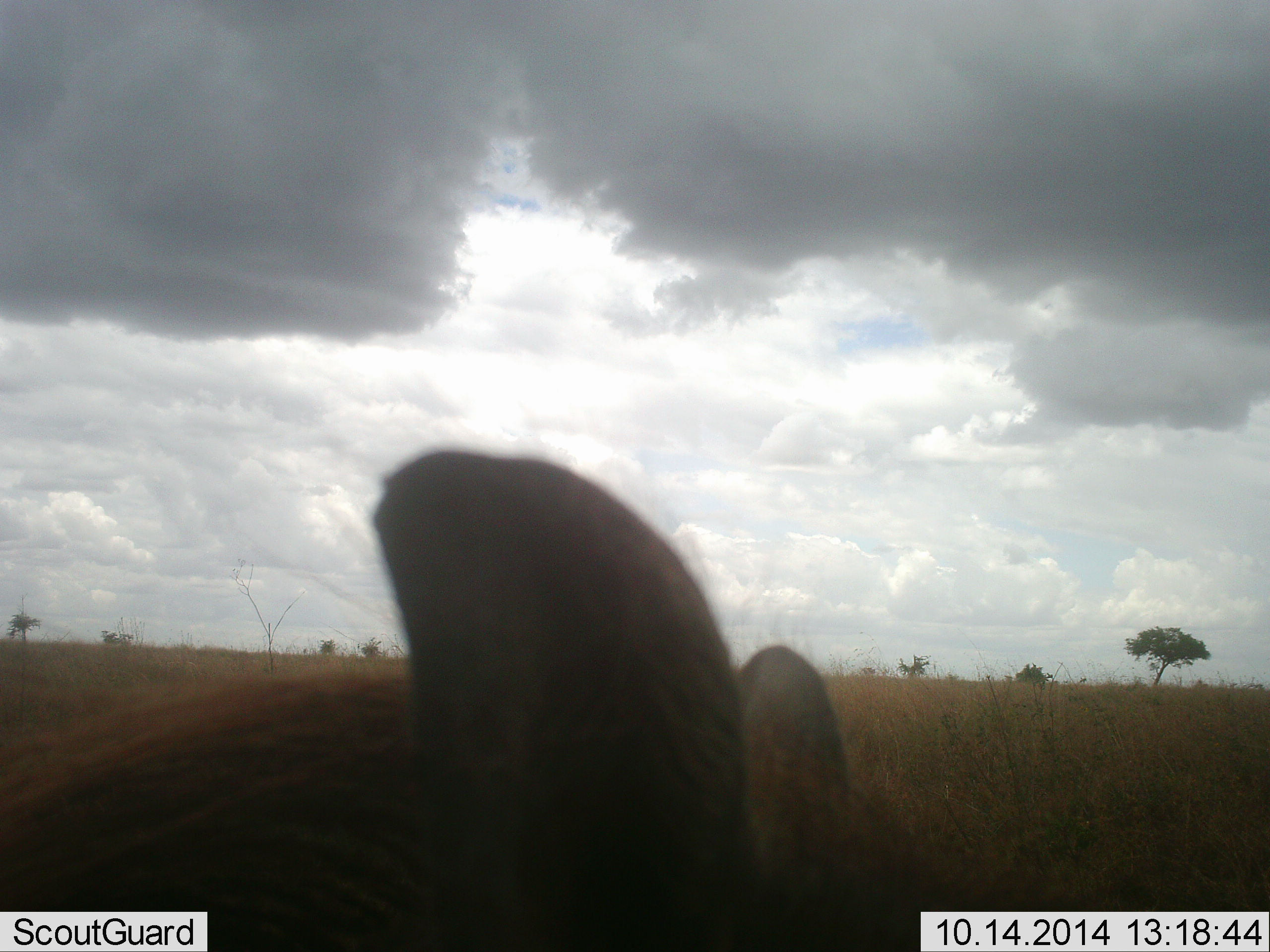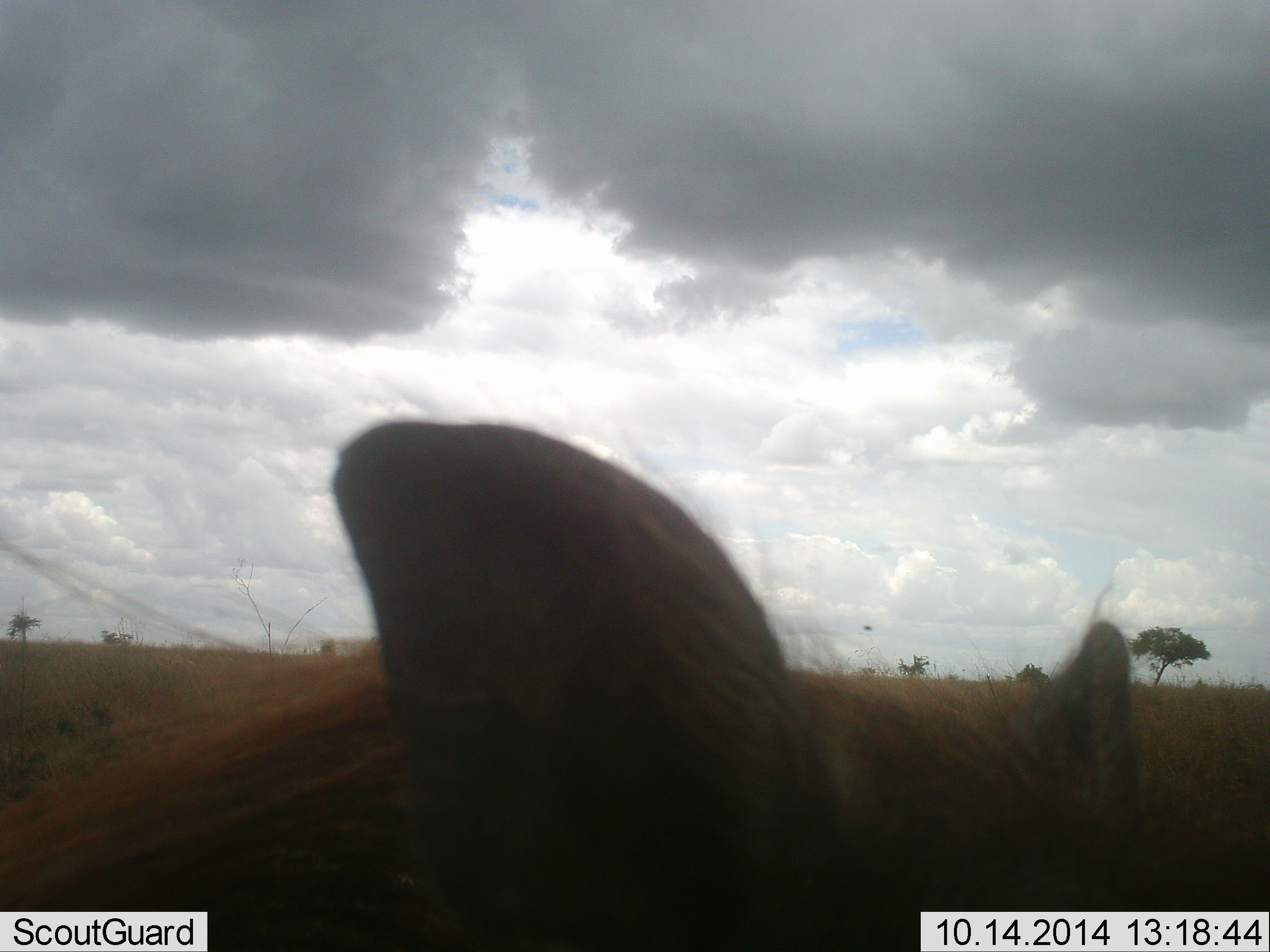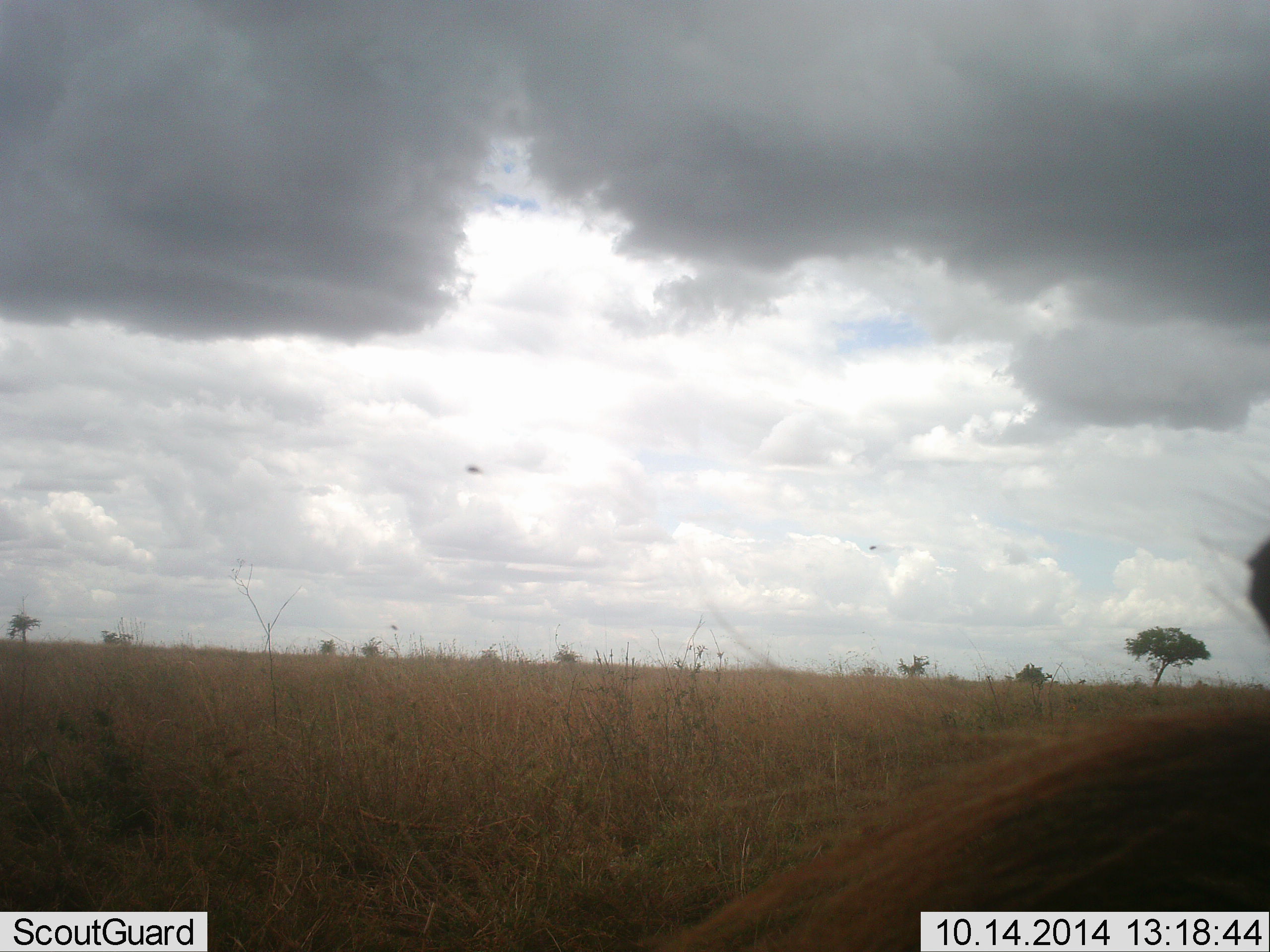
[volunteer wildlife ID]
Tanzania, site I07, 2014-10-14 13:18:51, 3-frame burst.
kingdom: Animalia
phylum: Chordata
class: Mammalia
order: Artiodactyla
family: Suidae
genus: Phacochoerus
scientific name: Phacochoerus africanus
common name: warthog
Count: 1.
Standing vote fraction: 56%.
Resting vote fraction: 0%.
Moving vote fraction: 33%.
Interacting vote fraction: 0%.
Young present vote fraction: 0%.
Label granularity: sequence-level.